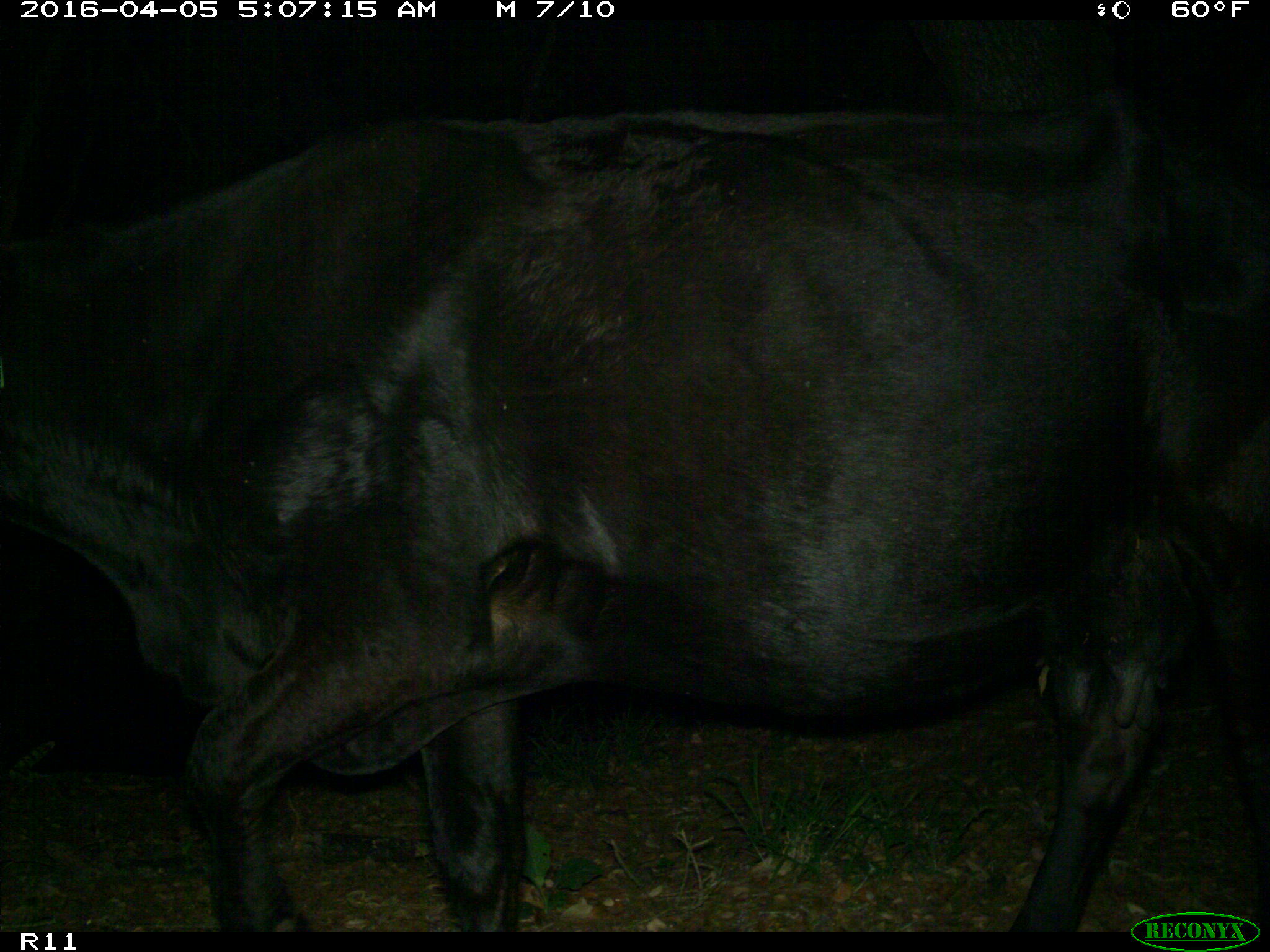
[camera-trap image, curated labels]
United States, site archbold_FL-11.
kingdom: Animalia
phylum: Chordata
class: Mammalia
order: Artiodactyla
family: Bovidae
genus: Bos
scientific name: Bos taurus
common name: domestic cow